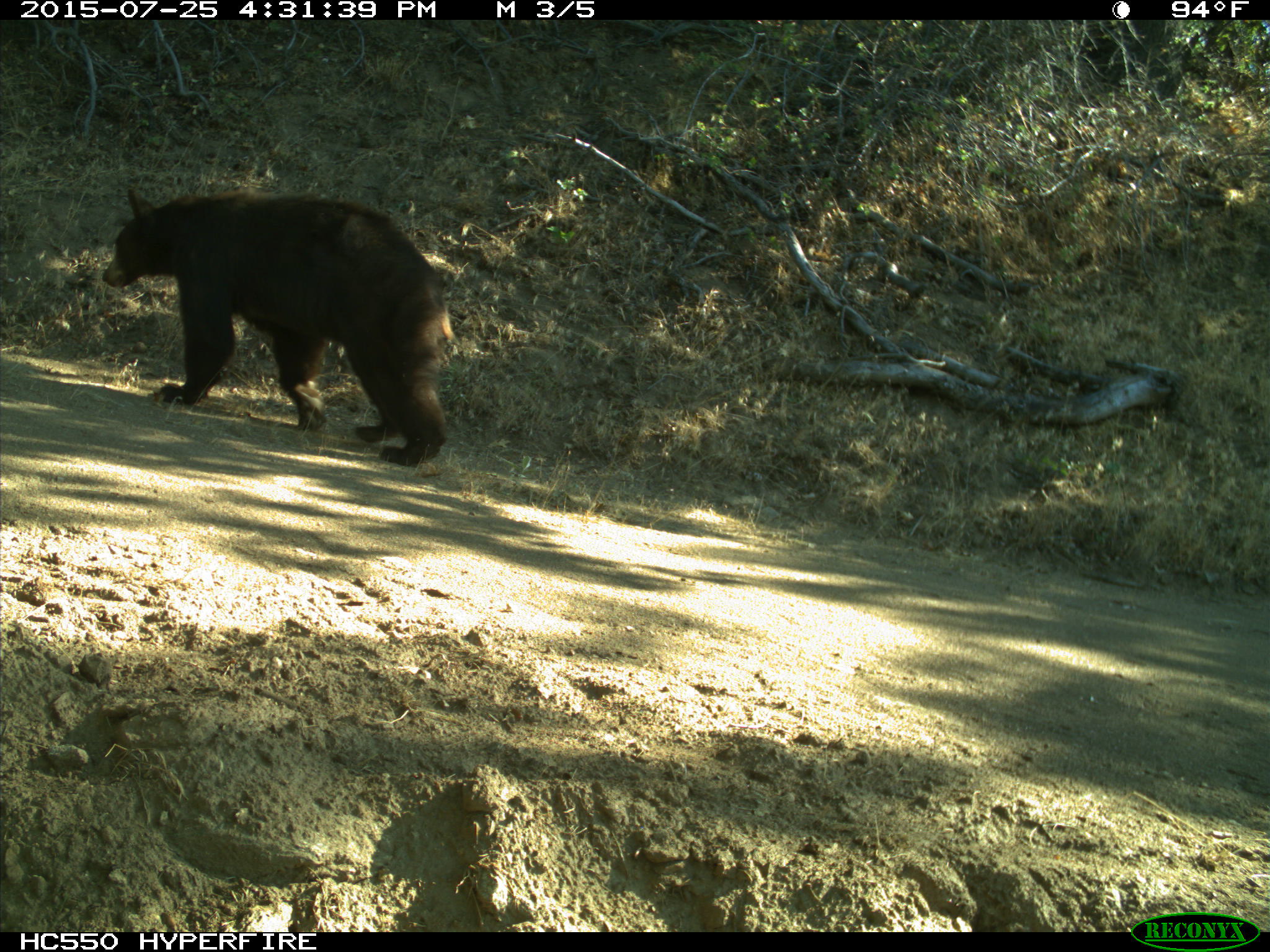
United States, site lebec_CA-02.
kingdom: Animalia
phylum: Chordata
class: Mammalia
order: Carnivora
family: Ursidae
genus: Ursus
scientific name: Ursus americanus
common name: american black bear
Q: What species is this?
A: Ursus americanus (american black bear).